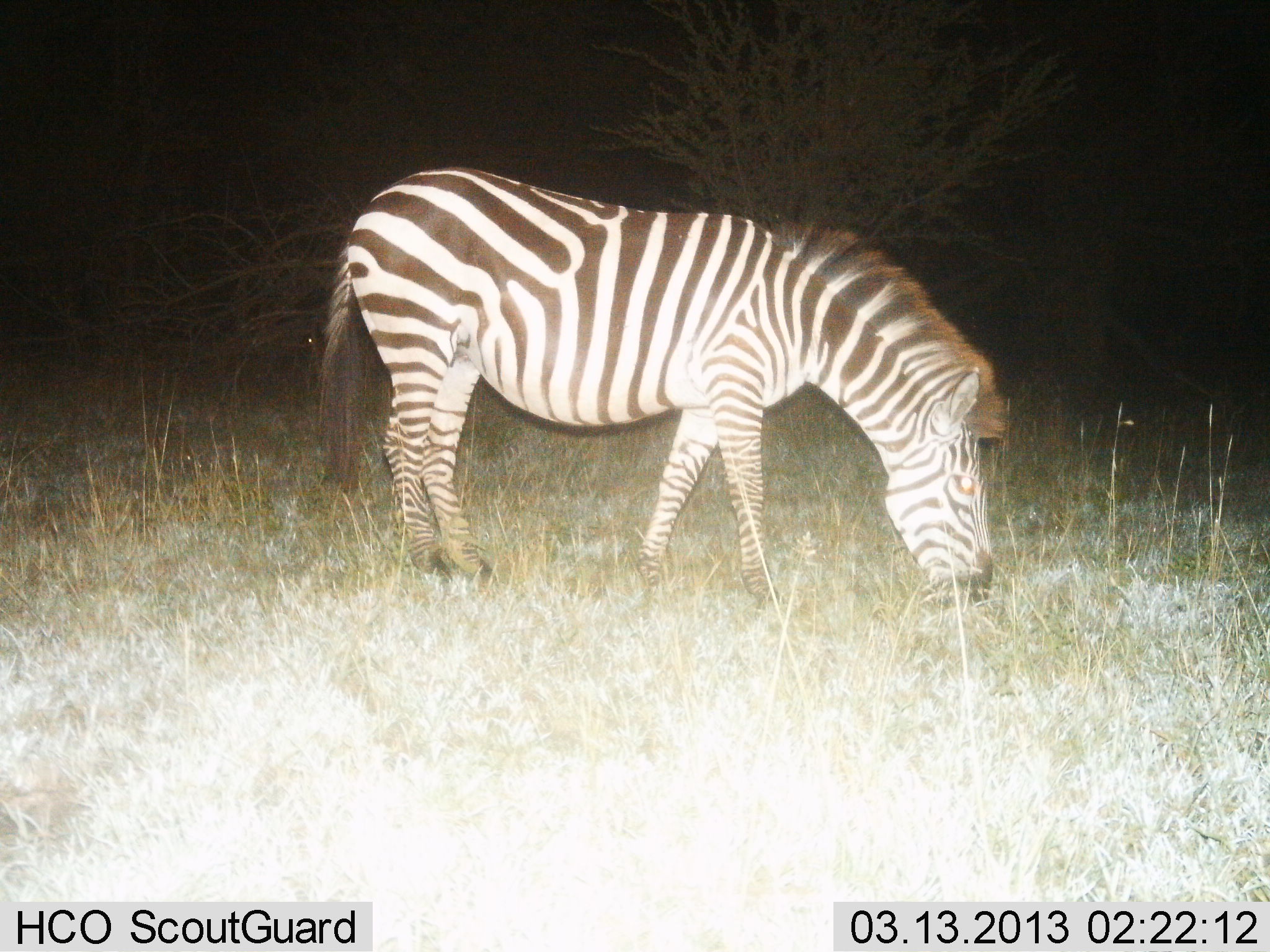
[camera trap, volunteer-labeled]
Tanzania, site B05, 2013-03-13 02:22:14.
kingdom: Animalia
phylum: Chordata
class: Mammalia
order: Perissodactyla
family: Equidae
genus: Equus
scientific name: Equus quagga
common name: plains zebra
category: zebra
Zebra (plains zebra) (Equus quagga), count 1. Behavior (volunteer vote fractions): standing 28%, resting 0%, moving 3%, interacting 0%. Young present (vote fraction): 0%. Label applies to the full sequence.